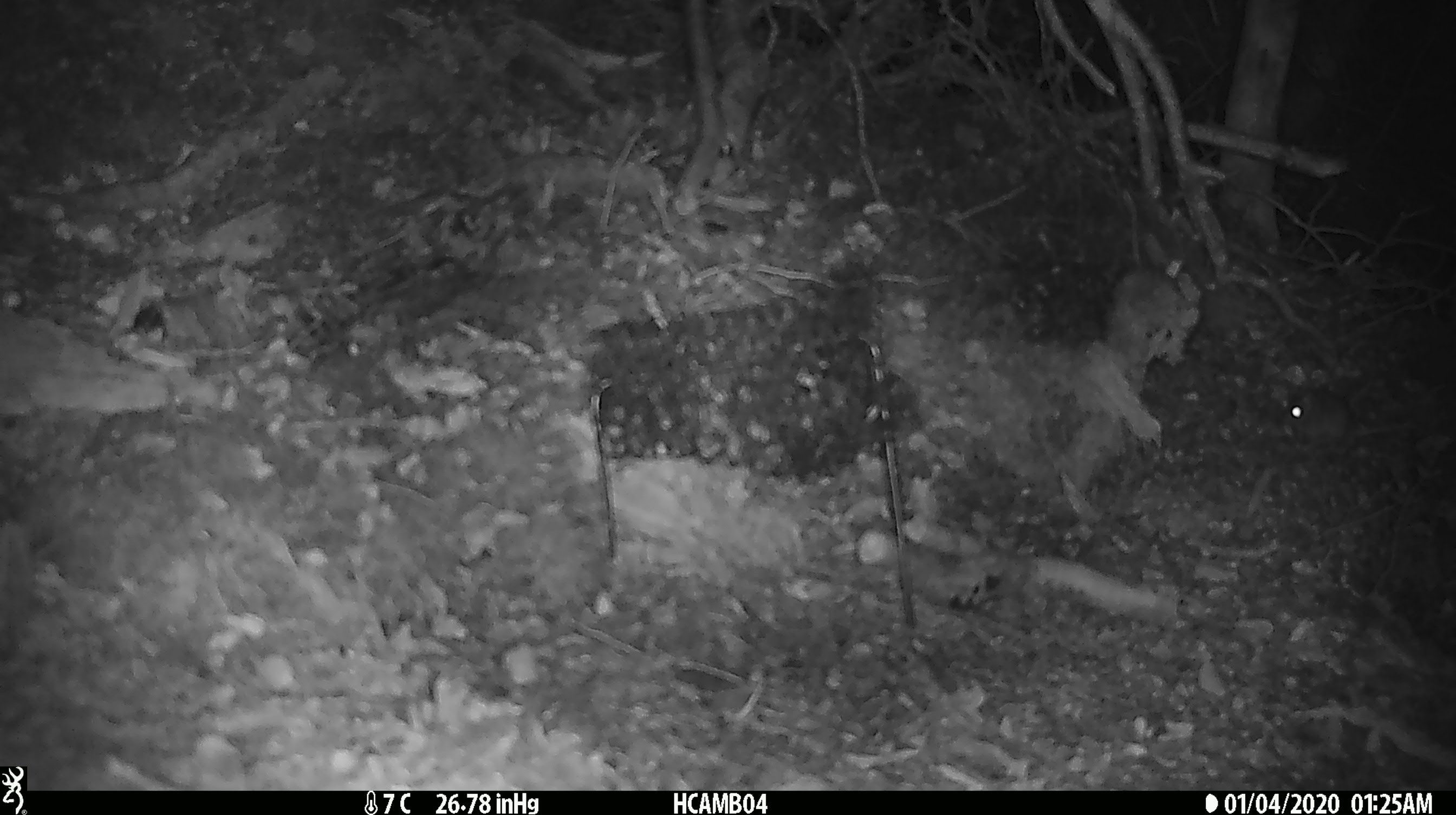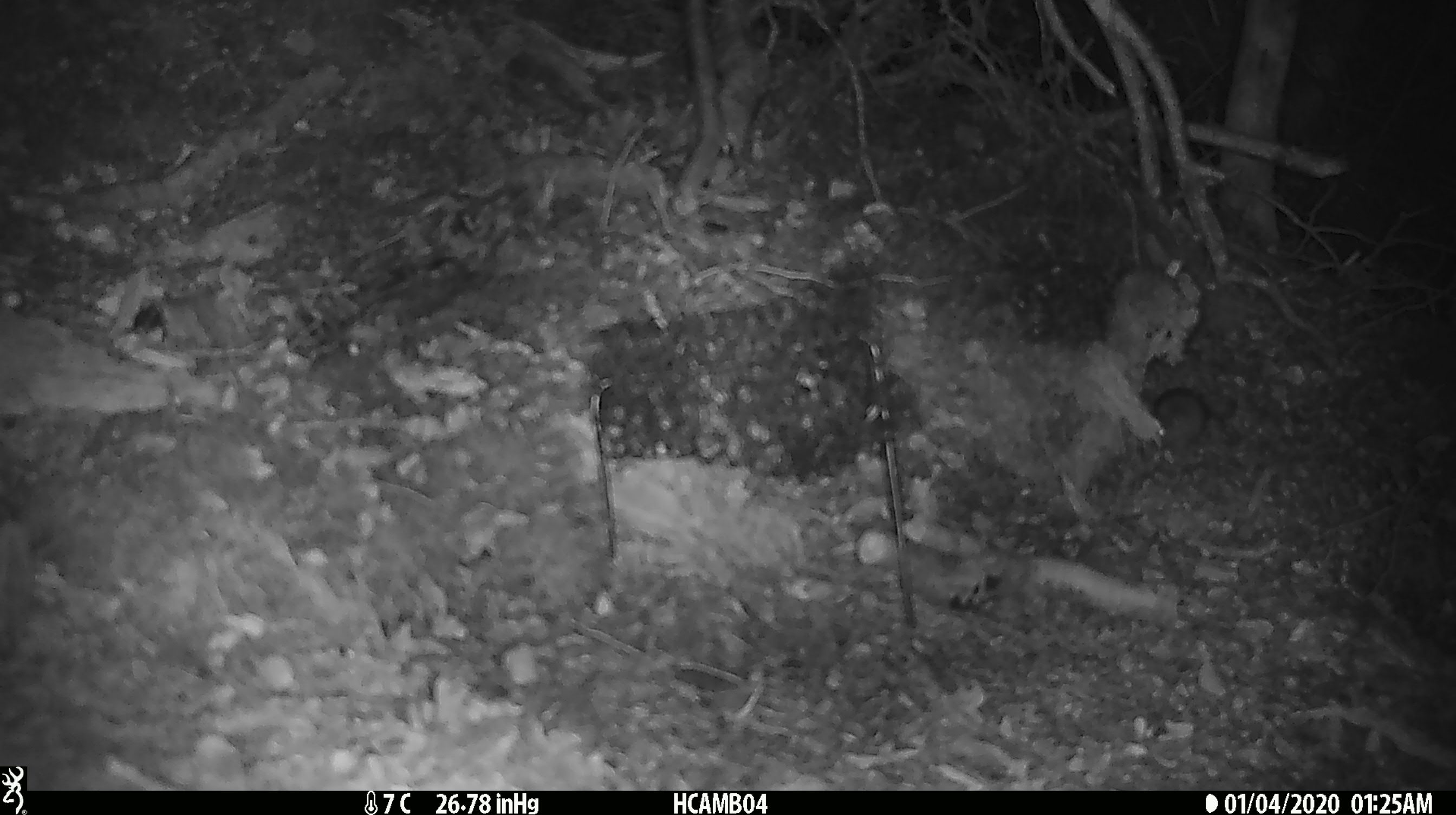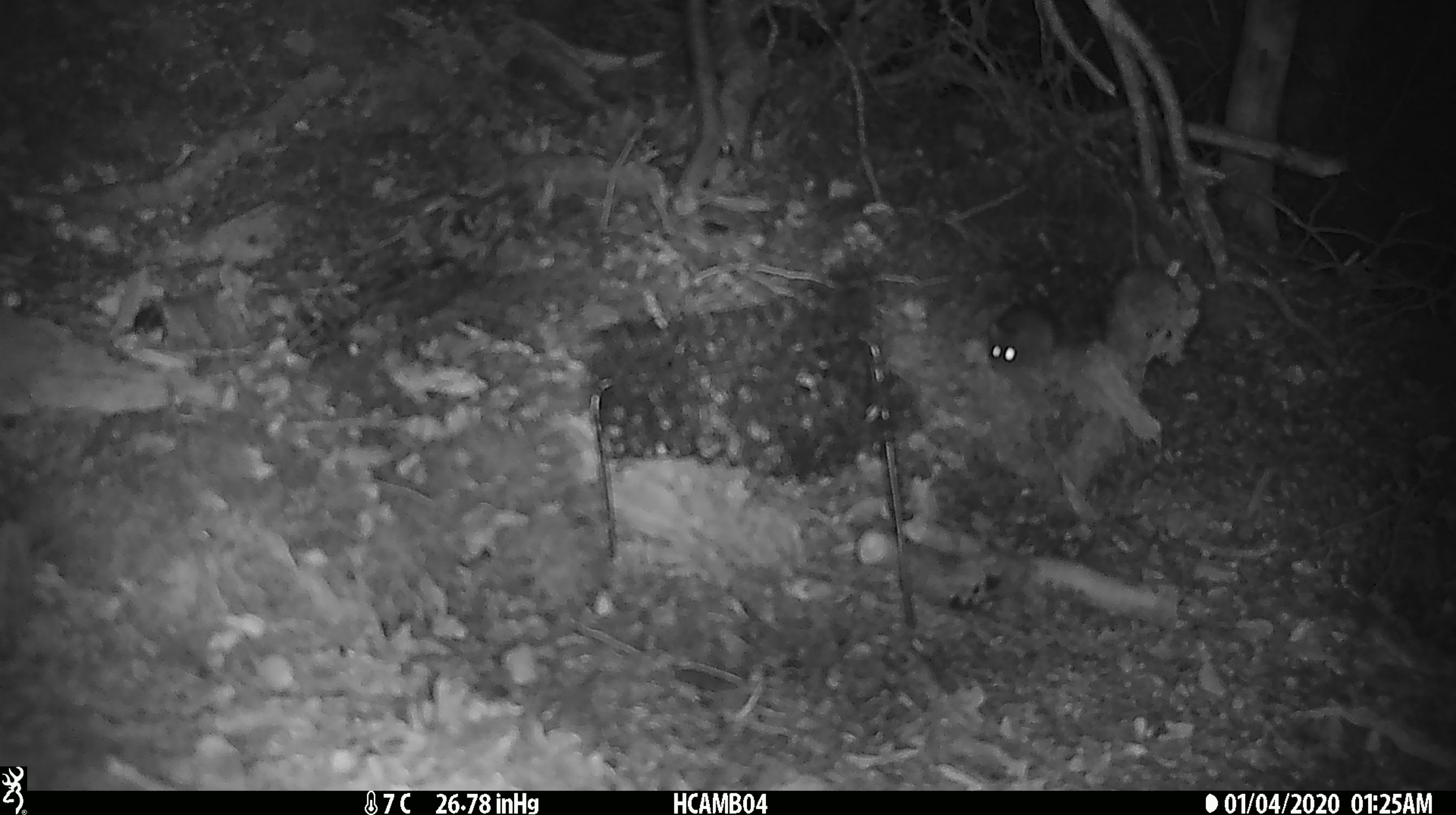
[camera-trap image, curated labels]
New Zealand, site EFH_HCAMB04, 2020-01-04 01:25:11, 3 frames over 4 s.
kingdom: Animalia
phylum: Chordata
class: Mammalia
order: Rodentia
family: Muridae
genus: Mus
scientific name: Mus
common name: mouse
Mouse (Mus).